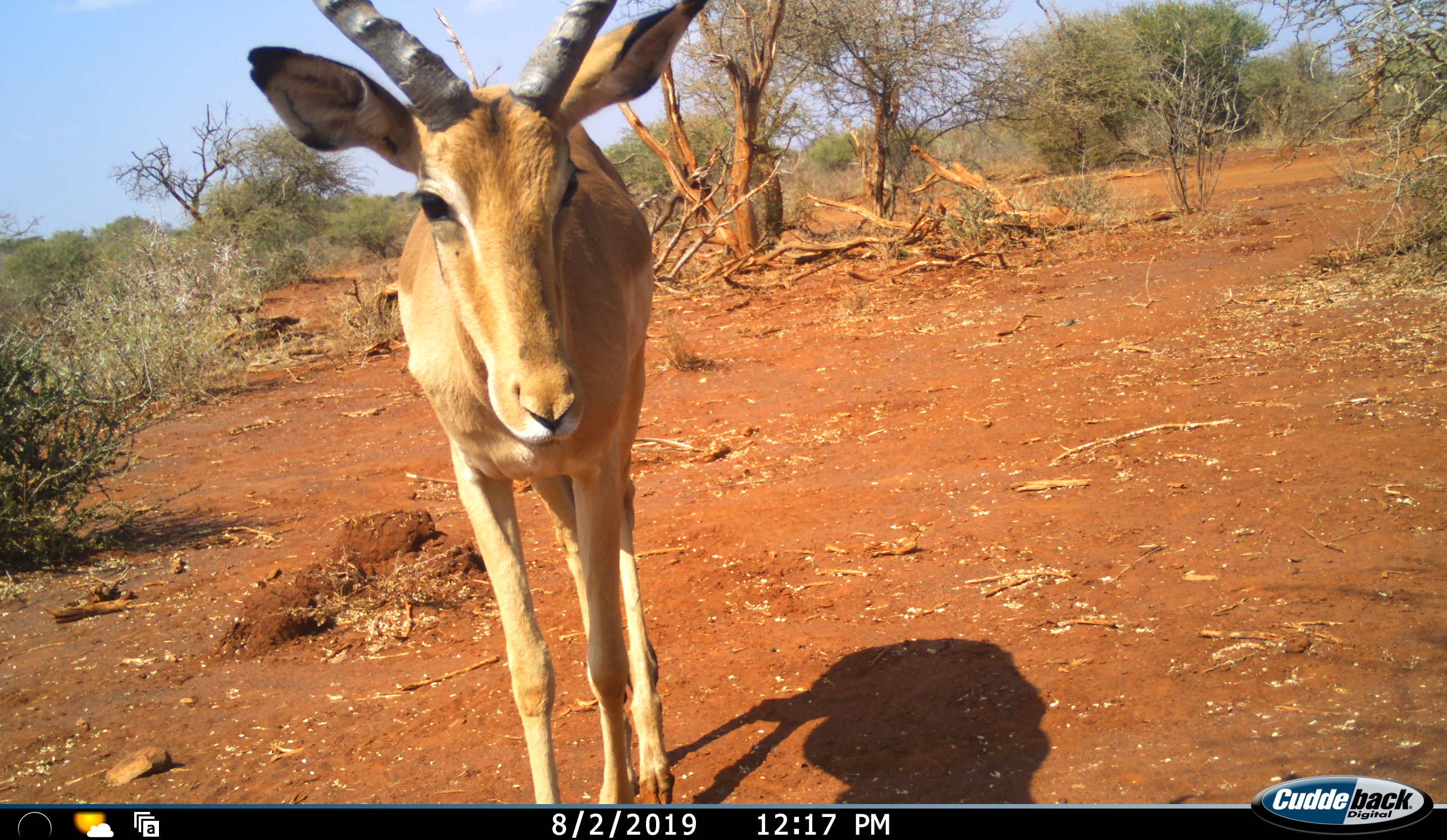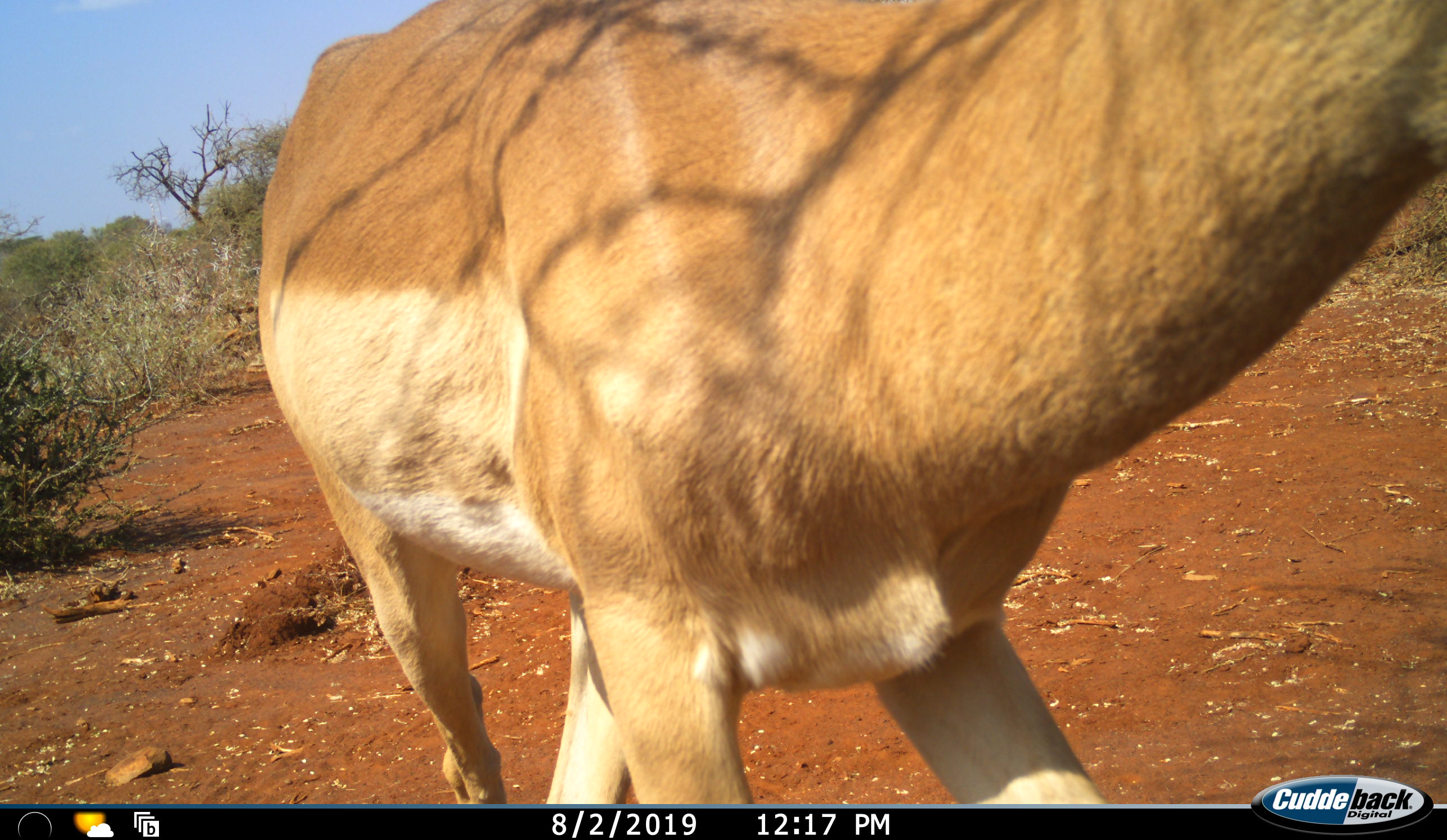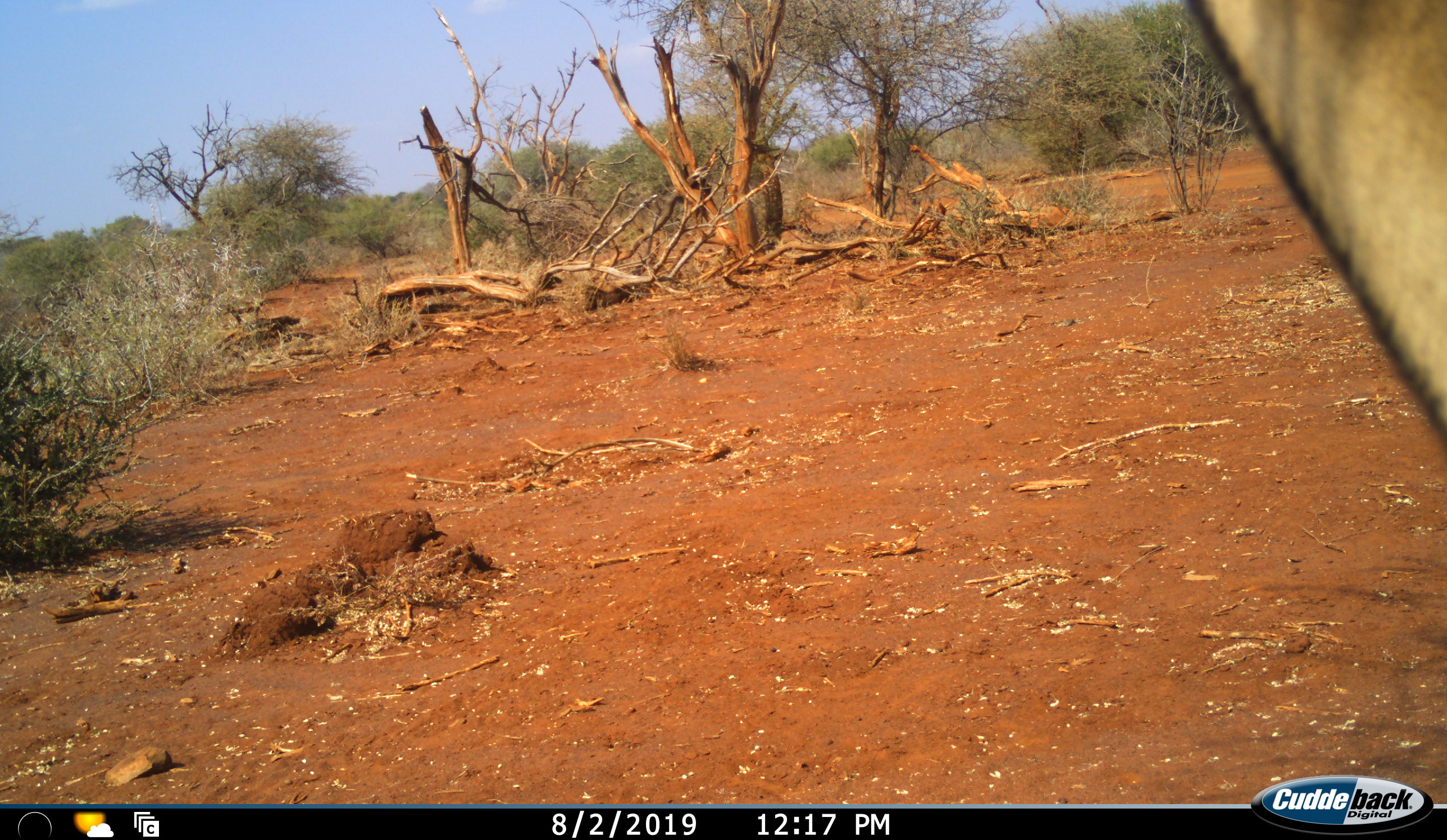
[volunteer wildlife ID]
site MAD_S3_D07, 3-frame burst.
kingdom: Animalia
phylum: Chordata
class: Mammalia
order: Artiodactyla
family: Bovidae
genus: Aepyceros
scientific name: Aepyceros melampus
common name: impala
Impala (Aepyceros melampus), count 1. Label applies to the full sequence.